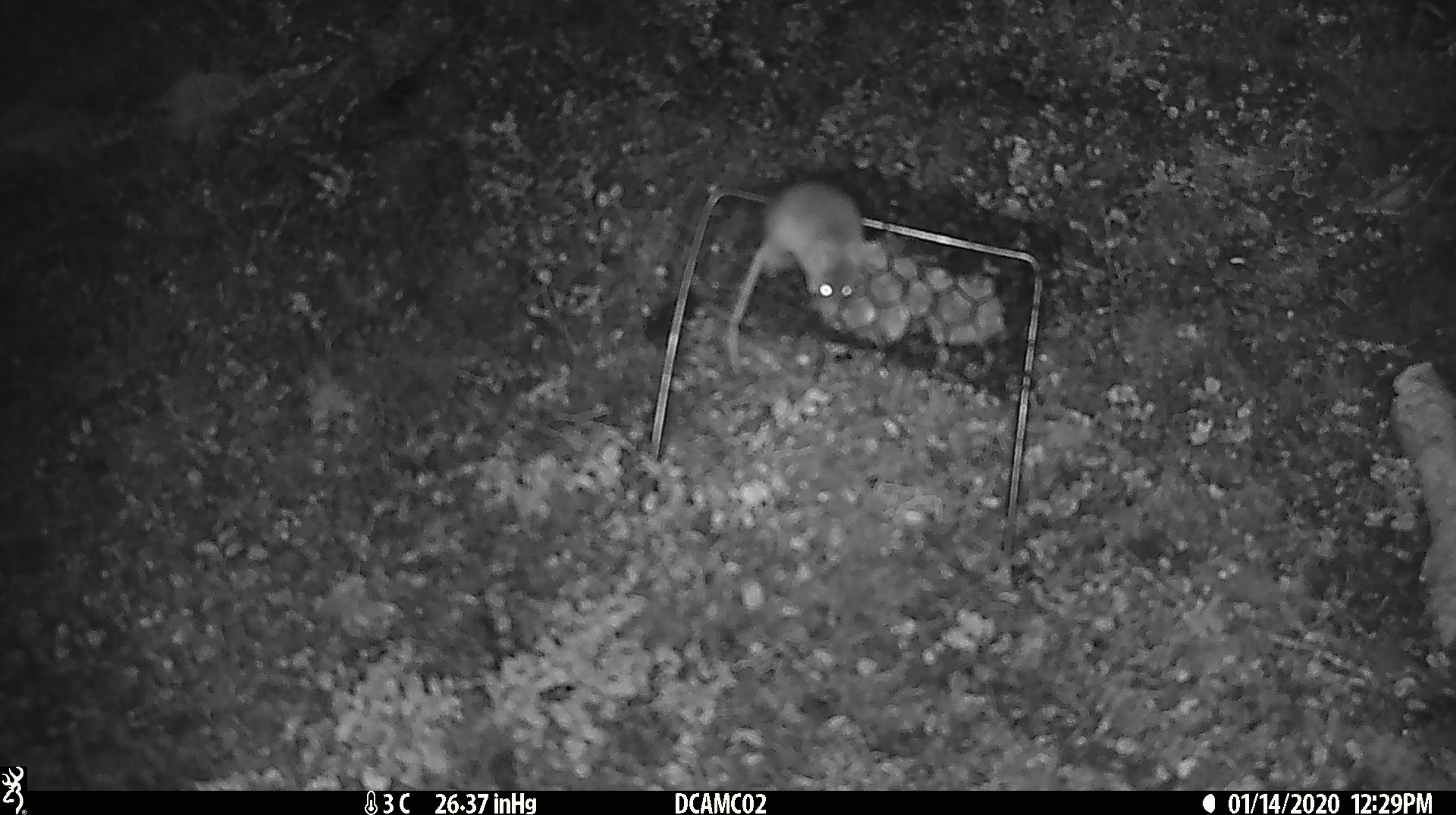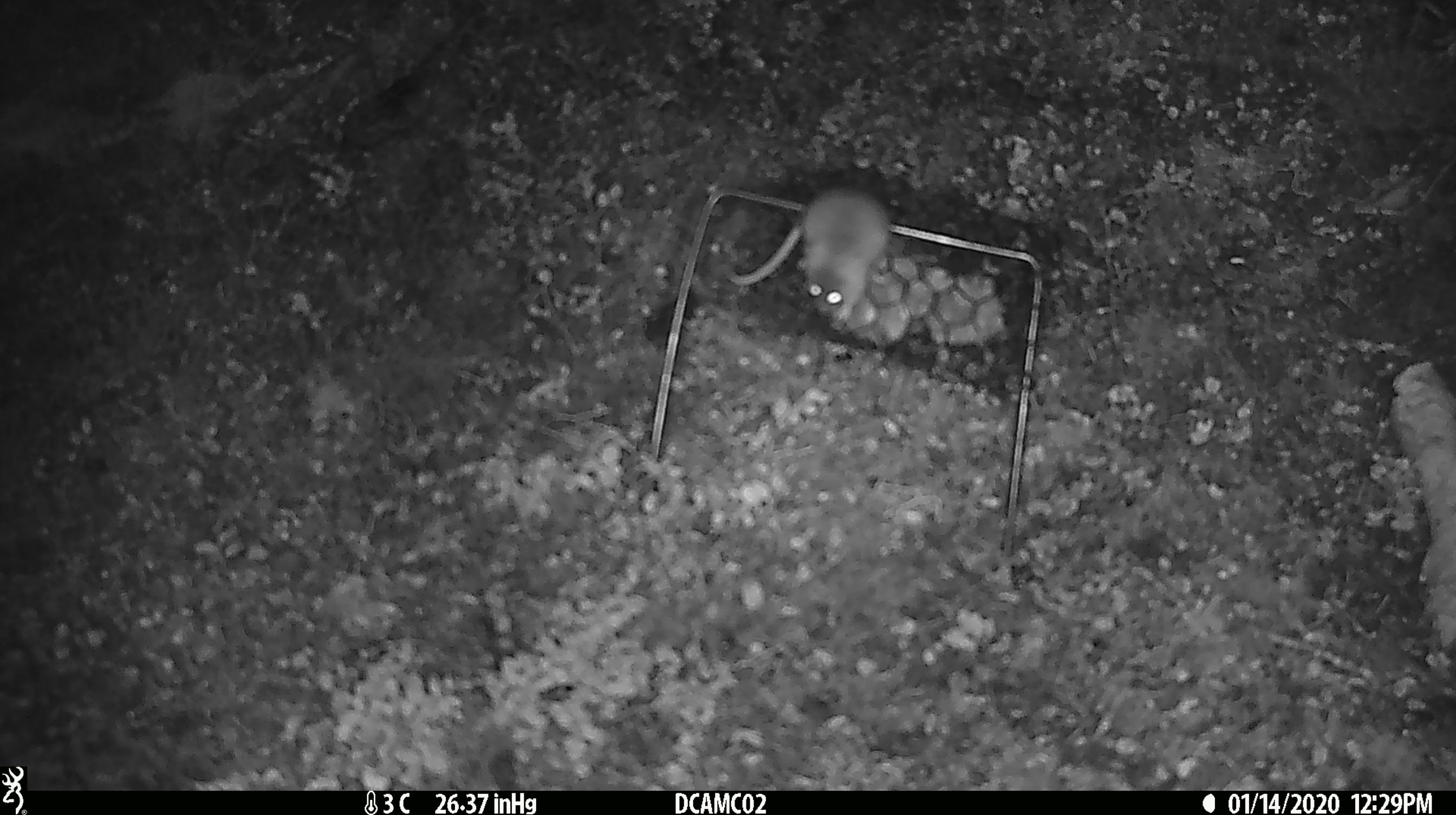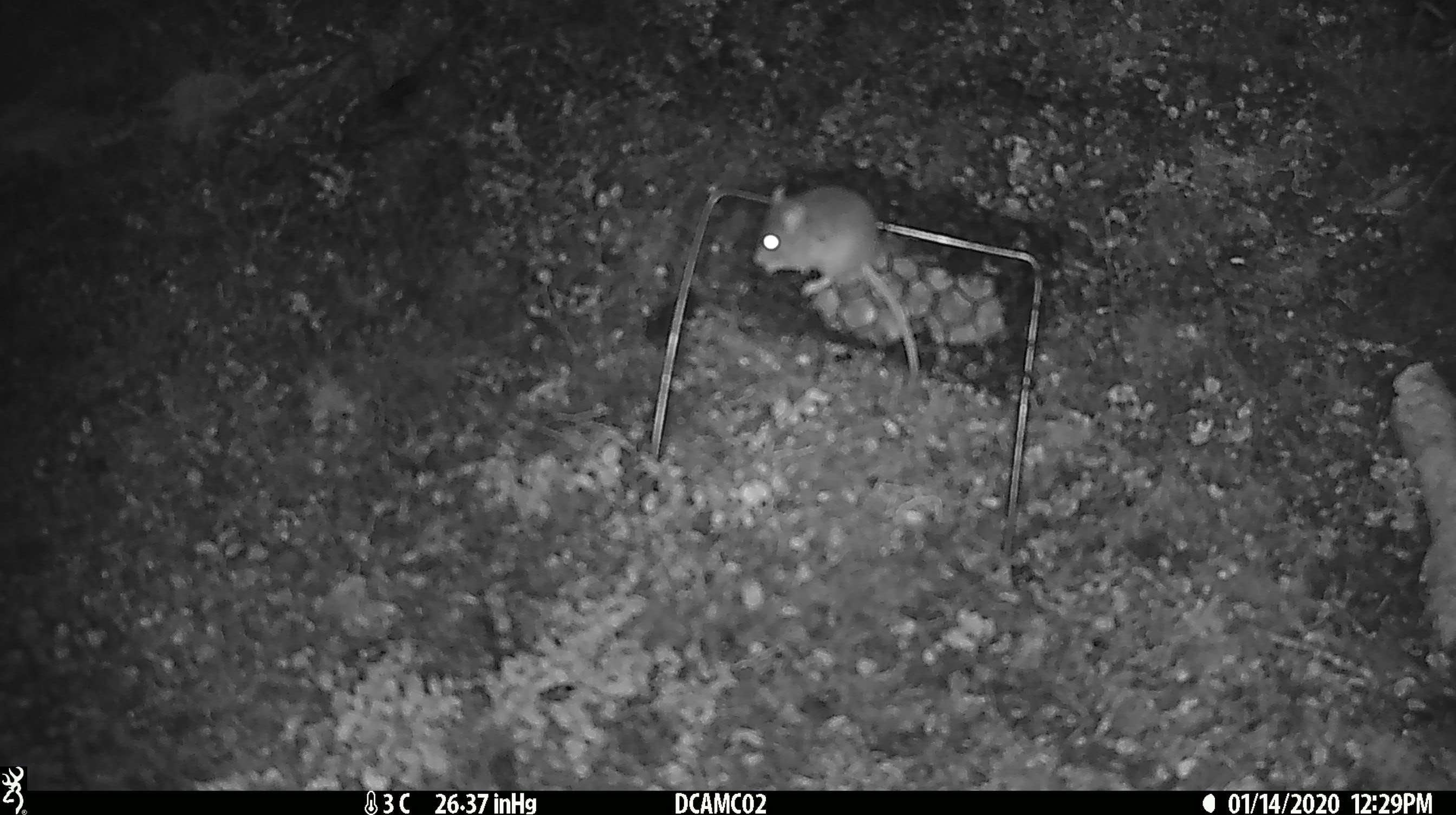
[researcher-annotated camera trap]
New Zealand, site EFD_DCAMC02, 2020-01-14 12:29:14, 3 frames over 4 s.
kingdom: Animalia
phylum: Chordata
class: Mammalia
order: Rodentia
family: Muridae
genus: Mus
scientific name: Mus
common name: mouse